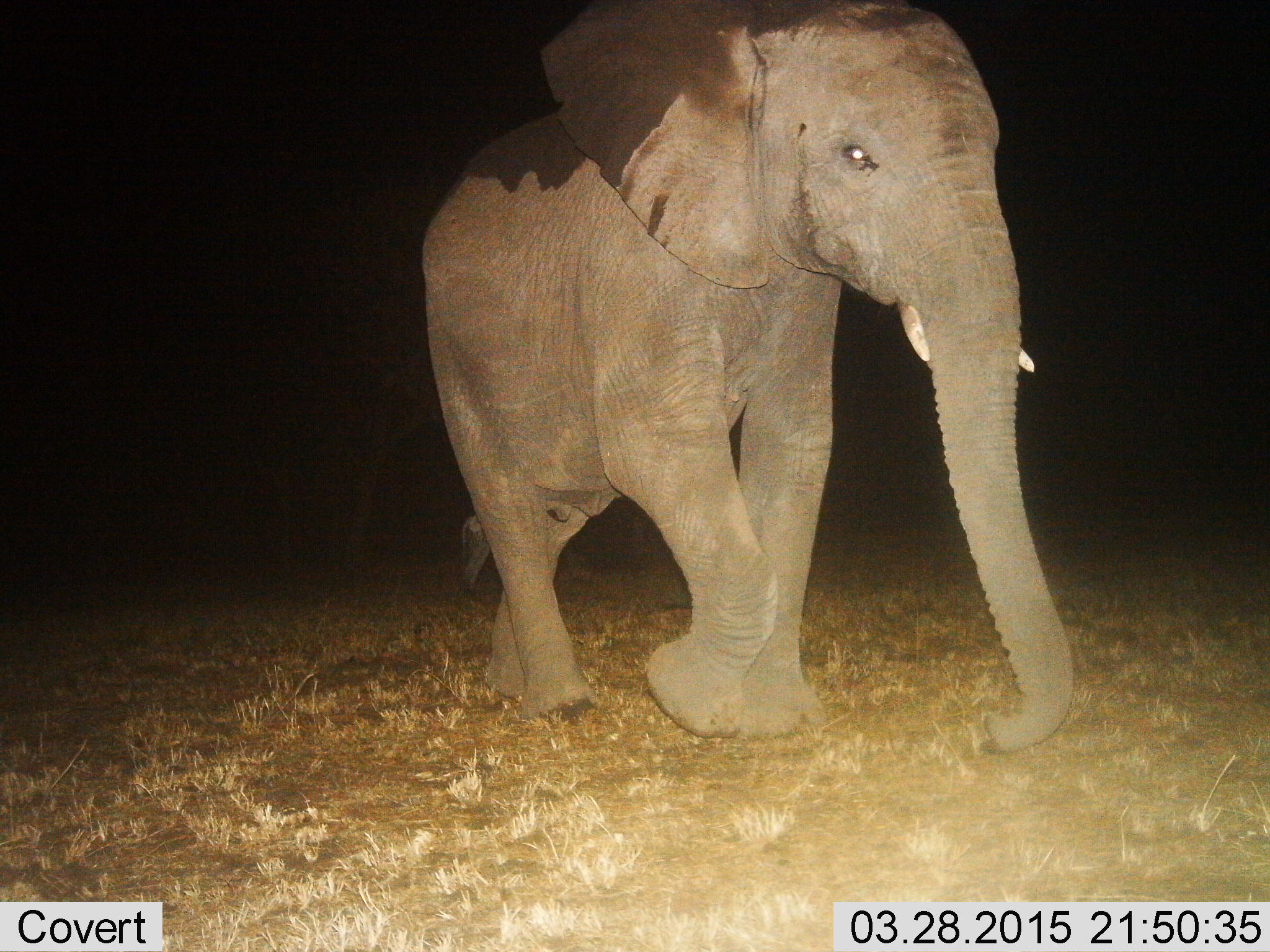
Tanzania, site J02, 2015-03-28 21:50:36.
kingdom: Animalia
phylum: Chordata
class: Mammalia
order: Proboscidea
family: Elephantidae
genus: Loxodonta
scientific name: Loxodonta africana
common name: african bush elephant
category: elephant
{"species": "elephant (african bush elephant) (Loxodonta africana)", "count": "1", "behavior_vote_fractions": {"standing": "0%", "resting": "0%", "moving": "100%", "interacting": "0%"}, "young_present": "0%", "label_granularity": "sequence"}